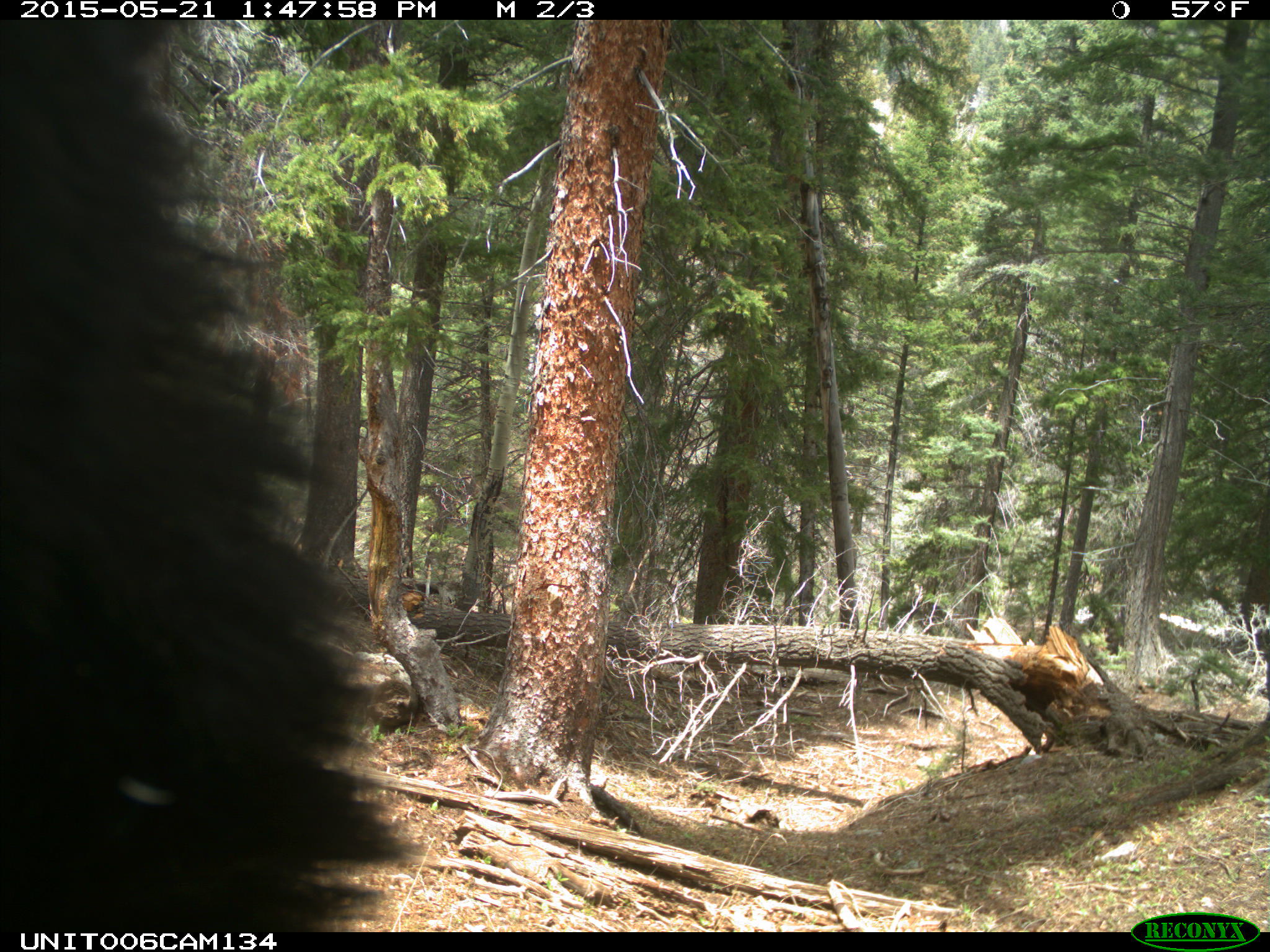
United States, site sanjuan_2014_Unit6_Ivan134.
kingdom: Animalia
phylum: Chordata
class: Mammalia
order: Carnivora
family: Ursidae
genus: Ursus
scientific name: Ursus americanus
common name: american black bear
Ursus americanus (american black bear).